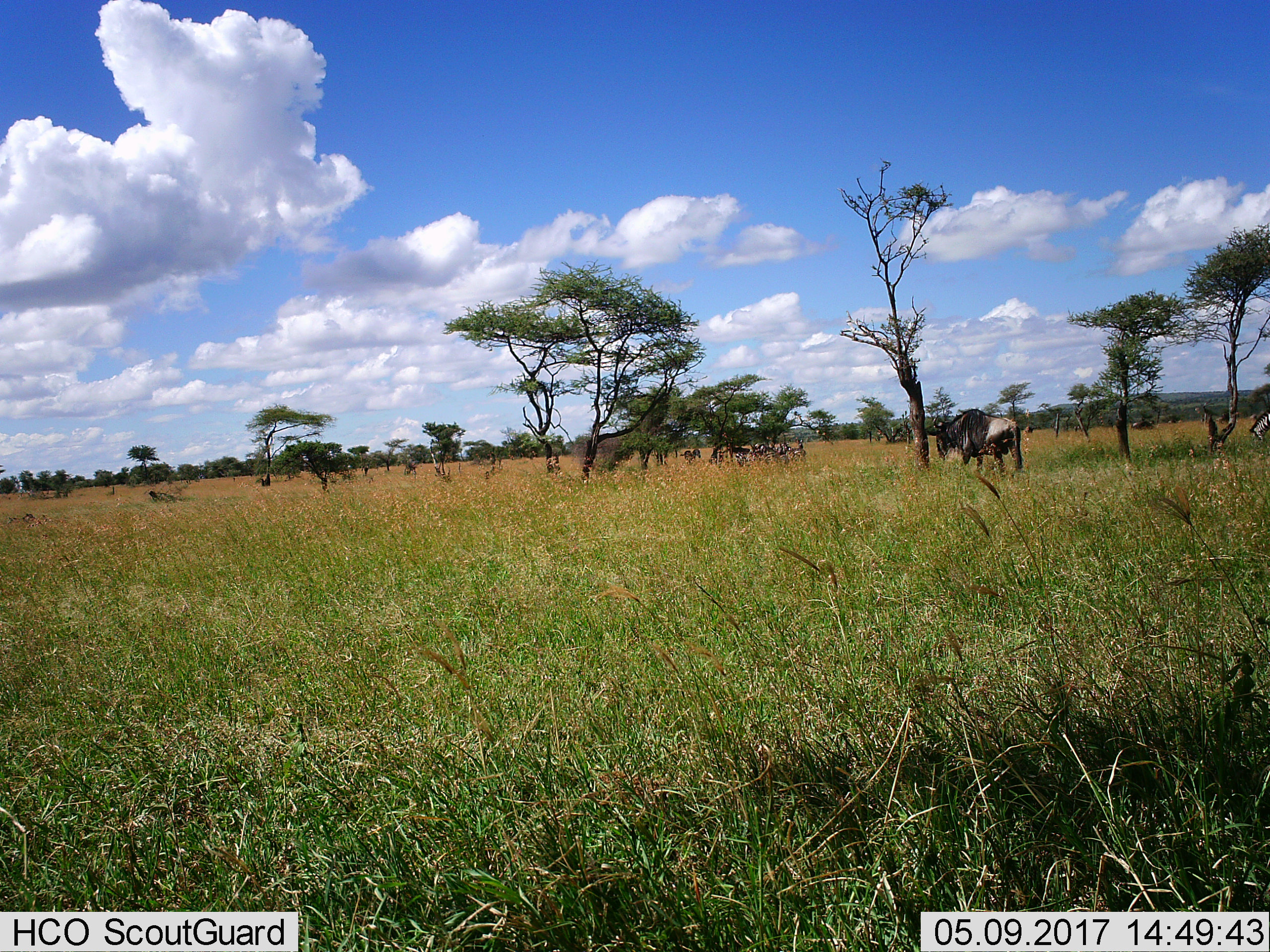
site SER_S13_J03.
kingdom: Animalia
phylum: Chordata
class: Mammalia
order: Artiodactyla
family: Bovidae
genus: Connochaetes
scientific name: Connochaetes taurinus taurinus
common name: blue wildebeest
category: wildebeestblue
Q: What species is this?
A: Wildebeestblue (blue wildebeest) (Connochaetes taurinus taurinus).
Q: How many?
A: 2.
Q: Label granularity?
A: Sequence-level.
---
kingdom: Animalia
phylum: Chordata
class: Mammalia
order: Perissodactyla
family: Equidae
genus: Equus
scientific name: Equus quagga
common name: plains zebra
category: zebraplains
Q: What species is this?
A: Zebraplains (plains zebra) (Equus quagga).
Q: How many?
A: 8.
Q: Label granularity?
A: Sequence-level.